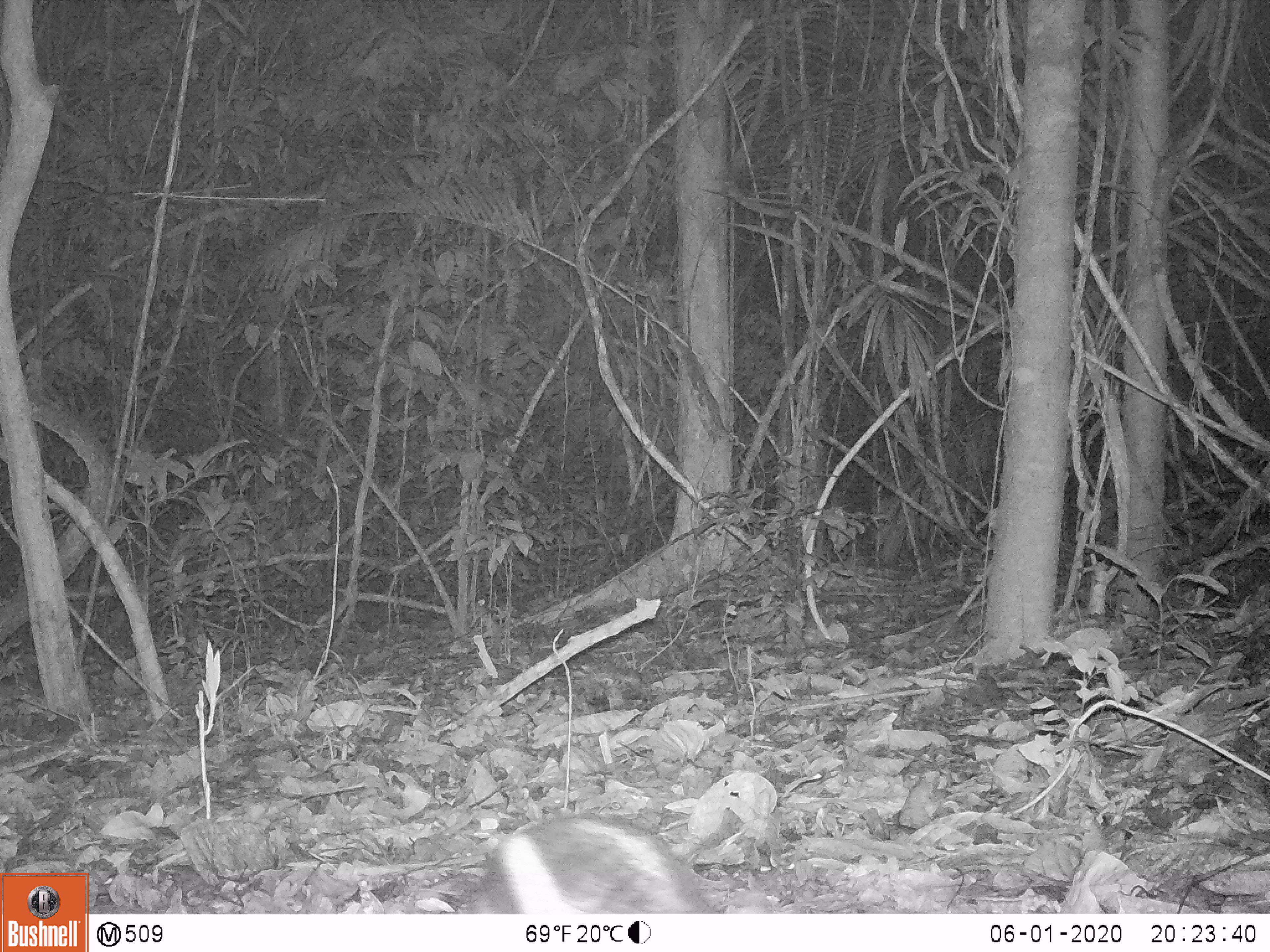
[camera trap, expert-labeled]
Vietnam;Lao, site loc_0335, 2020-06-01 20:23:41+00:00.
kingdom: Animalia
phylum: Chordata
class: Mammalia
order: Lagomorpha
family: Leporidae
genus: Nesolagus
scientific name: Nesolagus timminsi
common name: annamite striped rabbit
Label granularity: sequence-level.